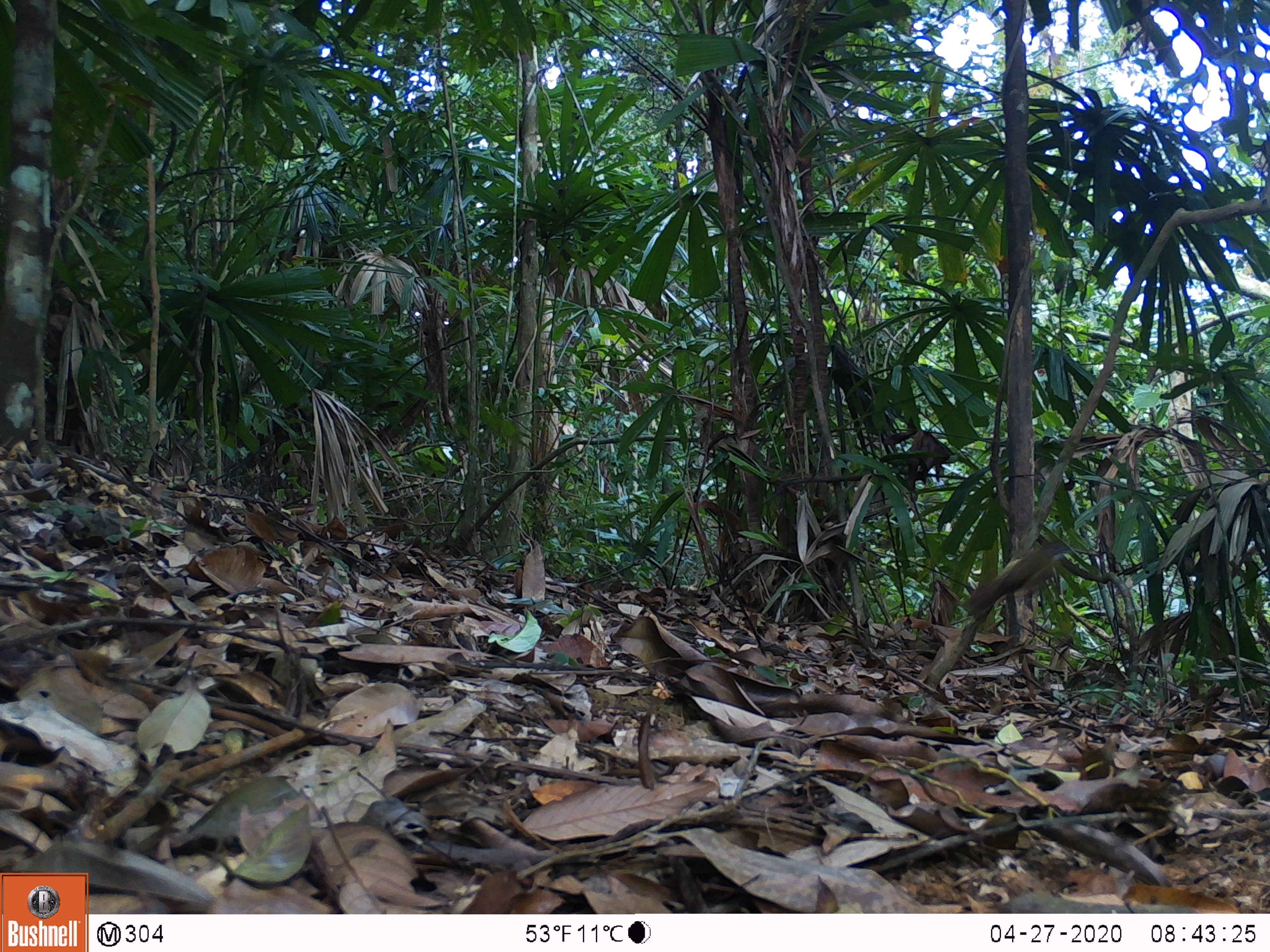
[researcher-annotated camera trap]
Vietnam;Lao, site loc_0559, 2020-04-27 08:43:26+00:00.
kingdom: Animalia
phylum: Chordata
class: Aves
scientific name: Aves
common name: bird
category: unidentified bird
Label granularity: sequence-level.